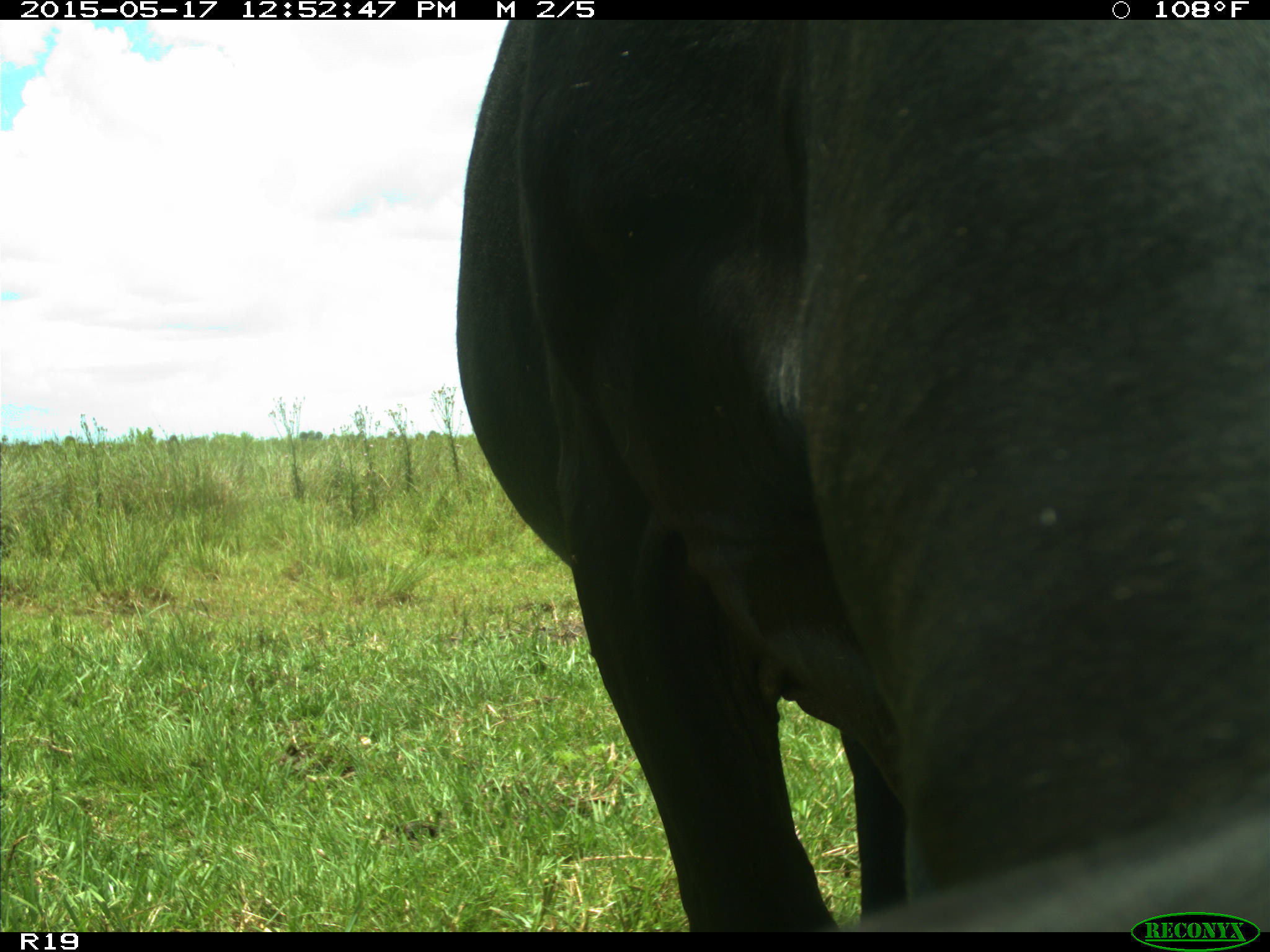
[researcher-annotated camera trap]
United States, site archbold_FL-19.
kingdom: Animalia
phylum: Chordata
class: Mammalia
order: Artiodactyla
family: Bovidae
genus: Bos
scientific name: Bos taurus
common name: domestic cow